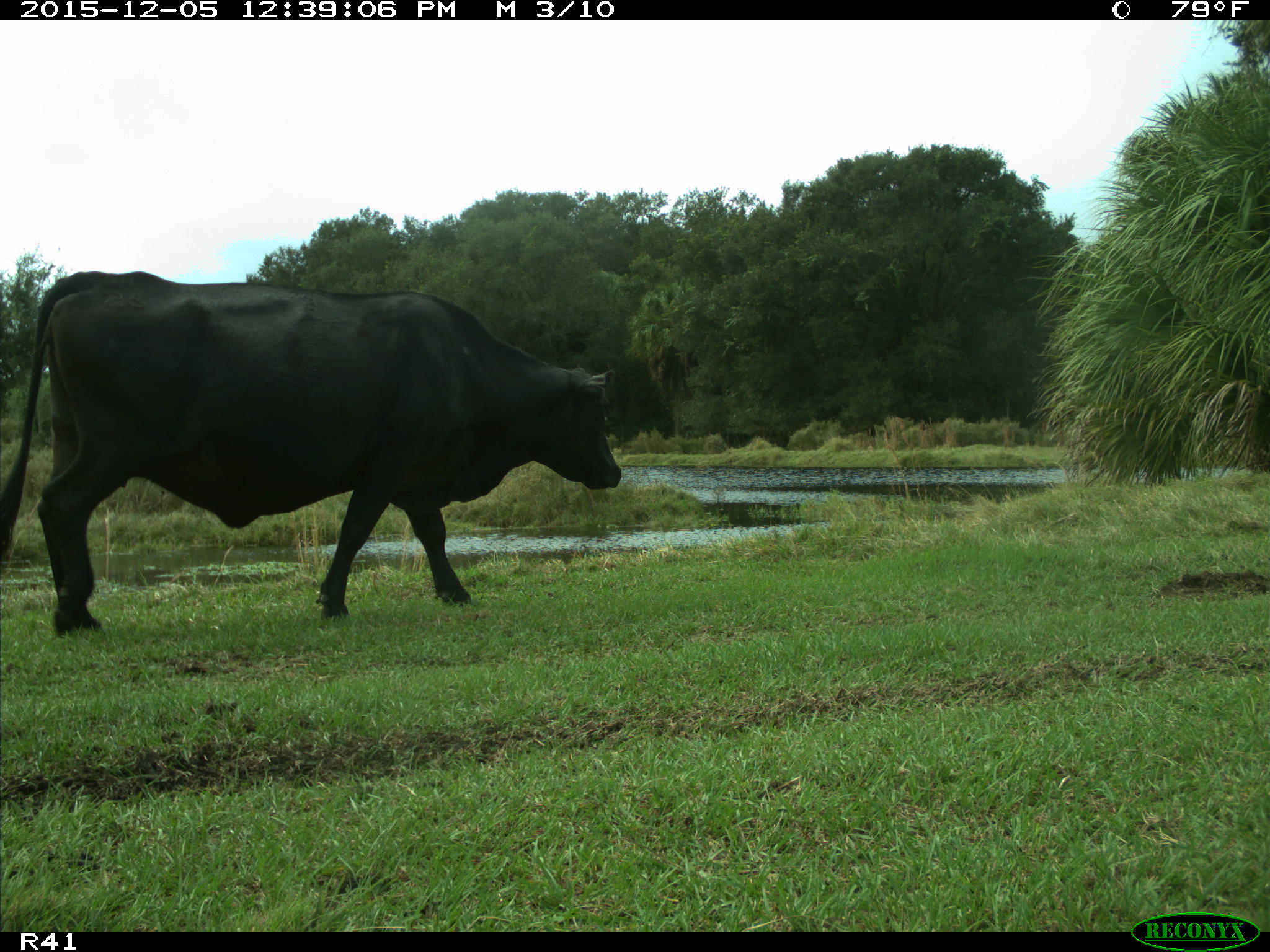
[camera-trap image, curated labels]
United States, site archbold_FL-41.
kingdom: Animalia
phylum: Chordata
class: Mammalia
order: Artiodactyla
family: Bovidae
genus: Bos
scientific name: Bos taurus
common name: domestic cow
Bos taurus (domestic cow).